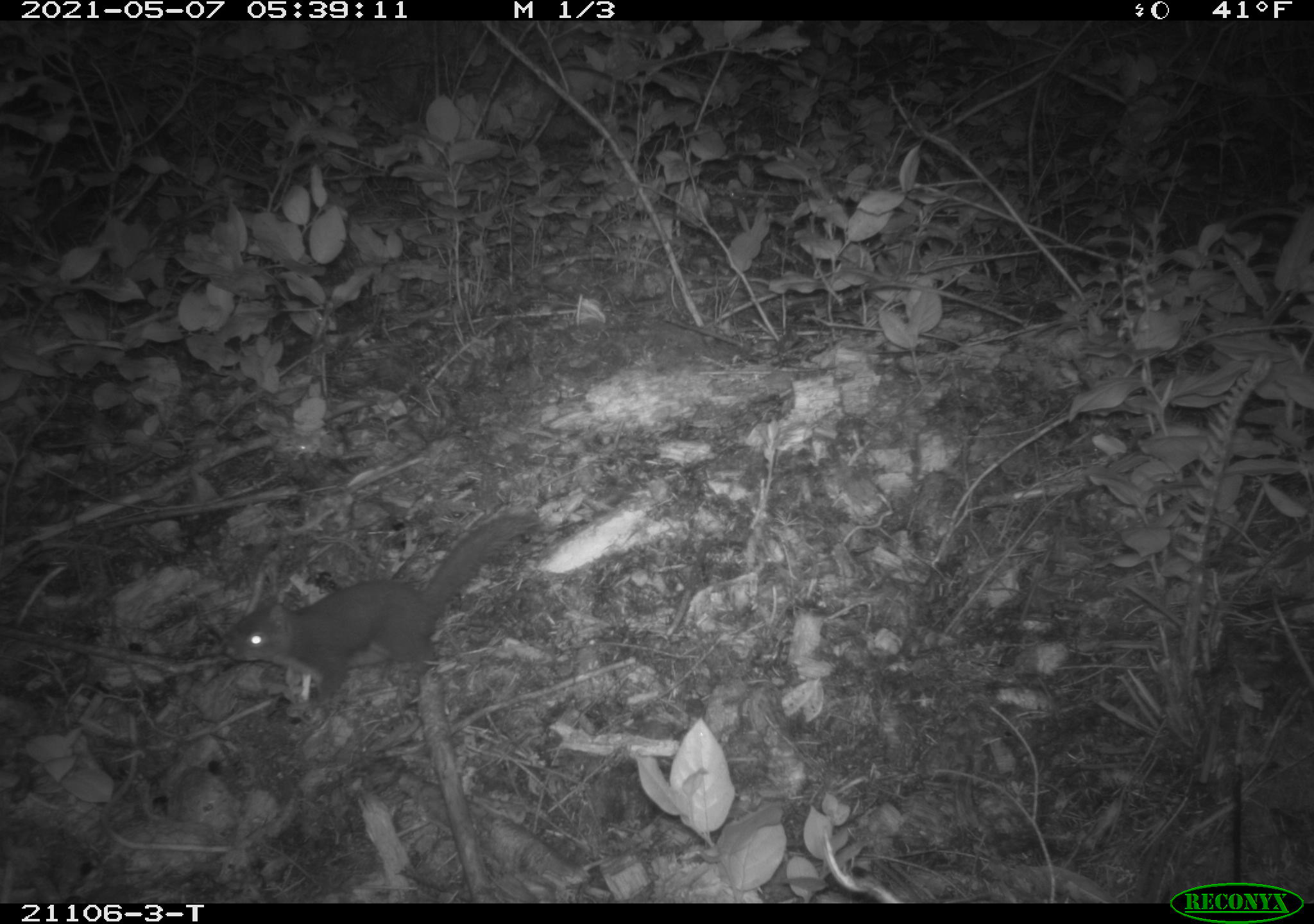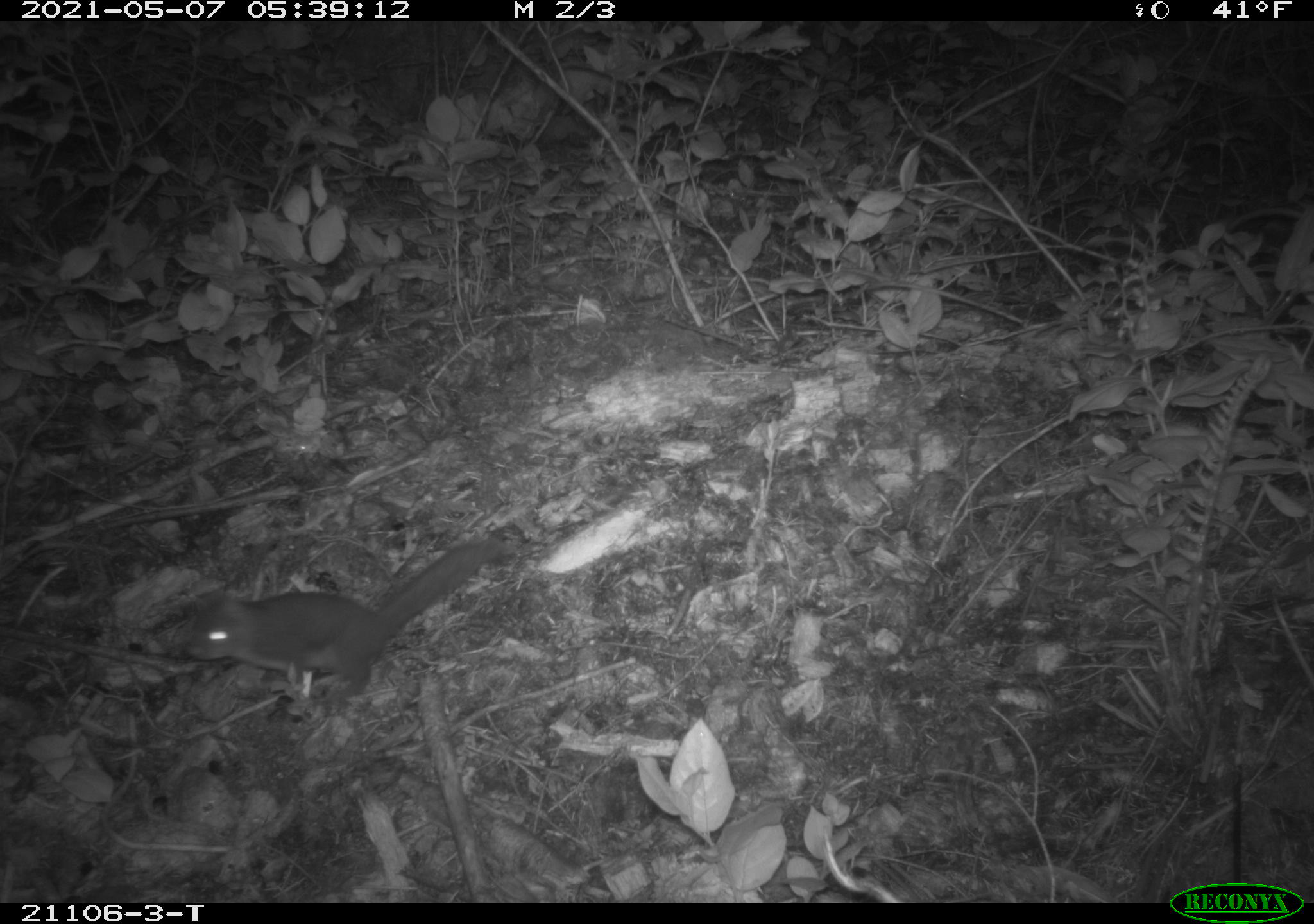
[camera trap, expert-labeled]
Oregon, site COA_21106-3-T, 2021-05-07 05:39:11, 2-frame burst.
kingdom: Animalia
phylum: Chordata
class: Mammalia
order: Rodentia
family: Sciuridae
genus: Tamiasciurus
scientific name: Tamiasciurus douglasii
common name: douglas squirrel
Douglas squirrel (Tamiasciurus douglasii).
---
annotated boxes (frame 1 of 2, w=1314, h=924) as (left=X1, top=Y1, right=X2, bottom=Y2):
douglas squirrel: (left=201, top=490, right=559, bottom=740)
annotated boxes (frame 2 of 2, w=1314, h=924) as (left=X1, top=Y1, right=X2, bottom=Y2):
douglas squirrel: (left=153, top=503, right=525, bottom=733)